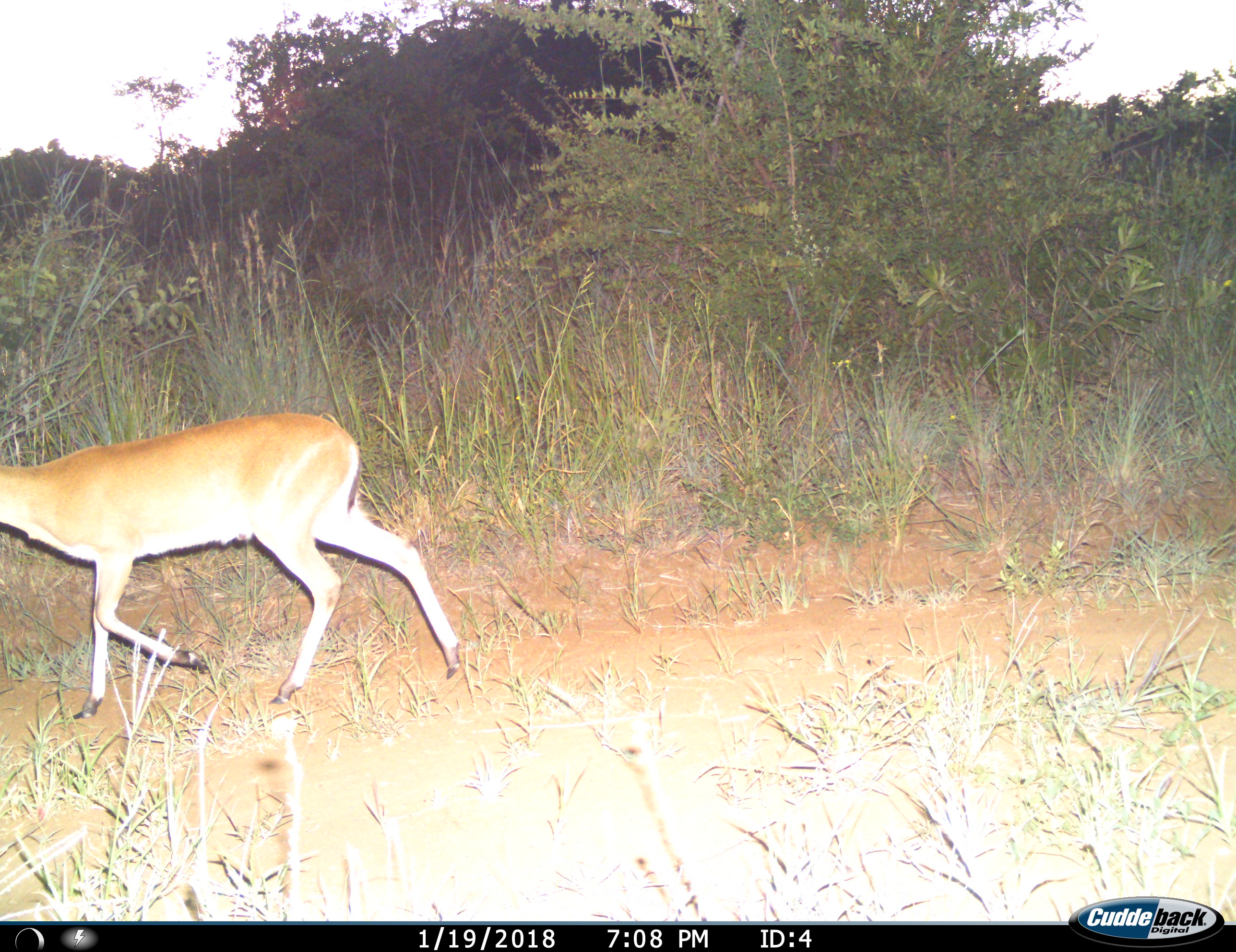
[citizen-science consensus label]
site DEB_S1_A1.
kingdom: Animalia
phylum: Chordata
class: Mammalia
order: Artiodactyla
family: Bovidae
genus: Sylvicapra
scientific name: Sylvicapra grimmia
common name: common duiker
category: duikercommongrey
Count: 1.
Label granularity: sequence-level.